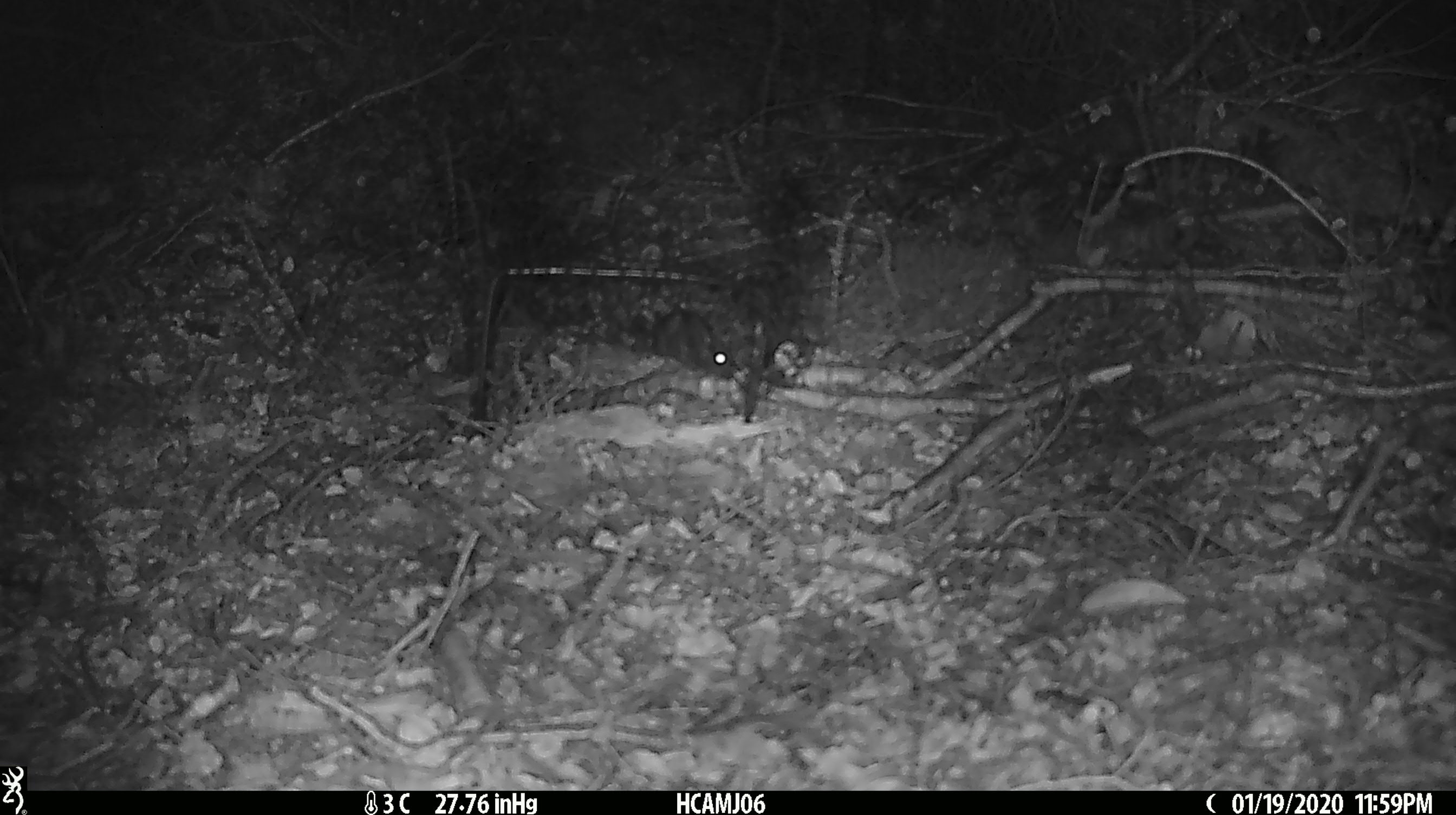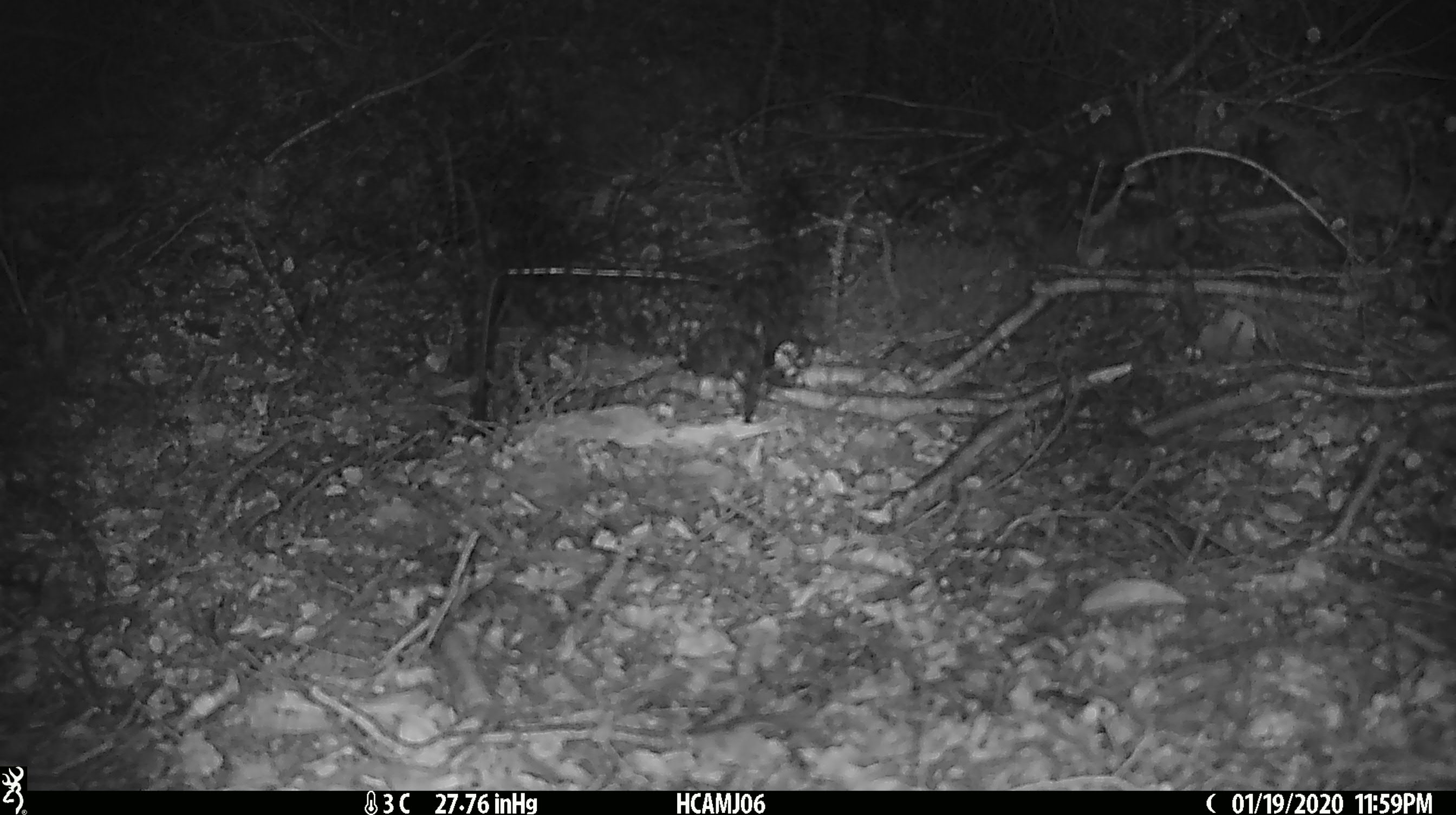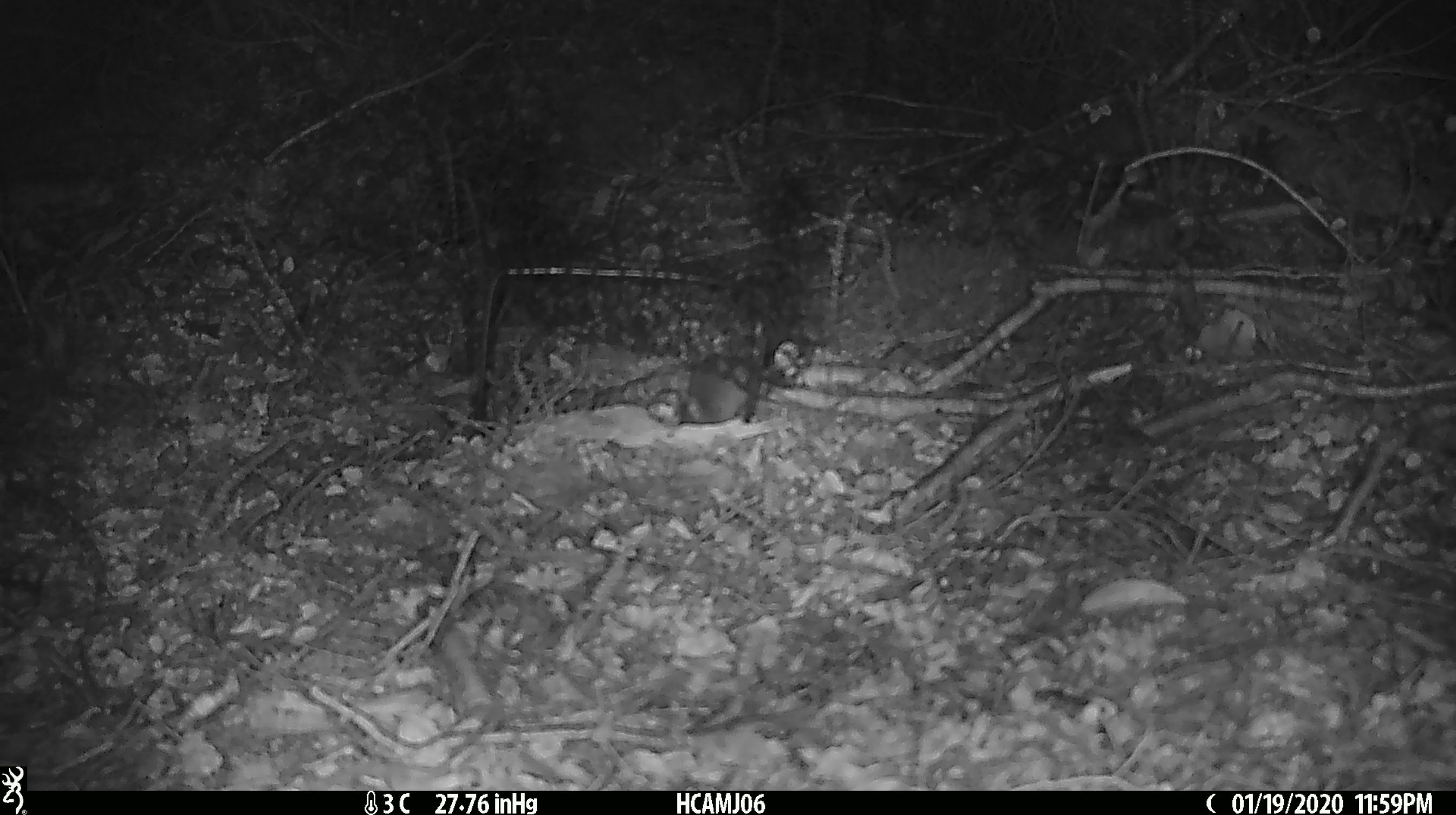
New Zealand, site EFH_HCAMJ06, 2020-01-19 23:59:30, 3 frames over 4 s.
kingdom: Animalia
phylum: Chordata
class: Mammalia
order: Rodentia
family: Muridae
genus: Mus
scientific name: Mus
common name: mouse